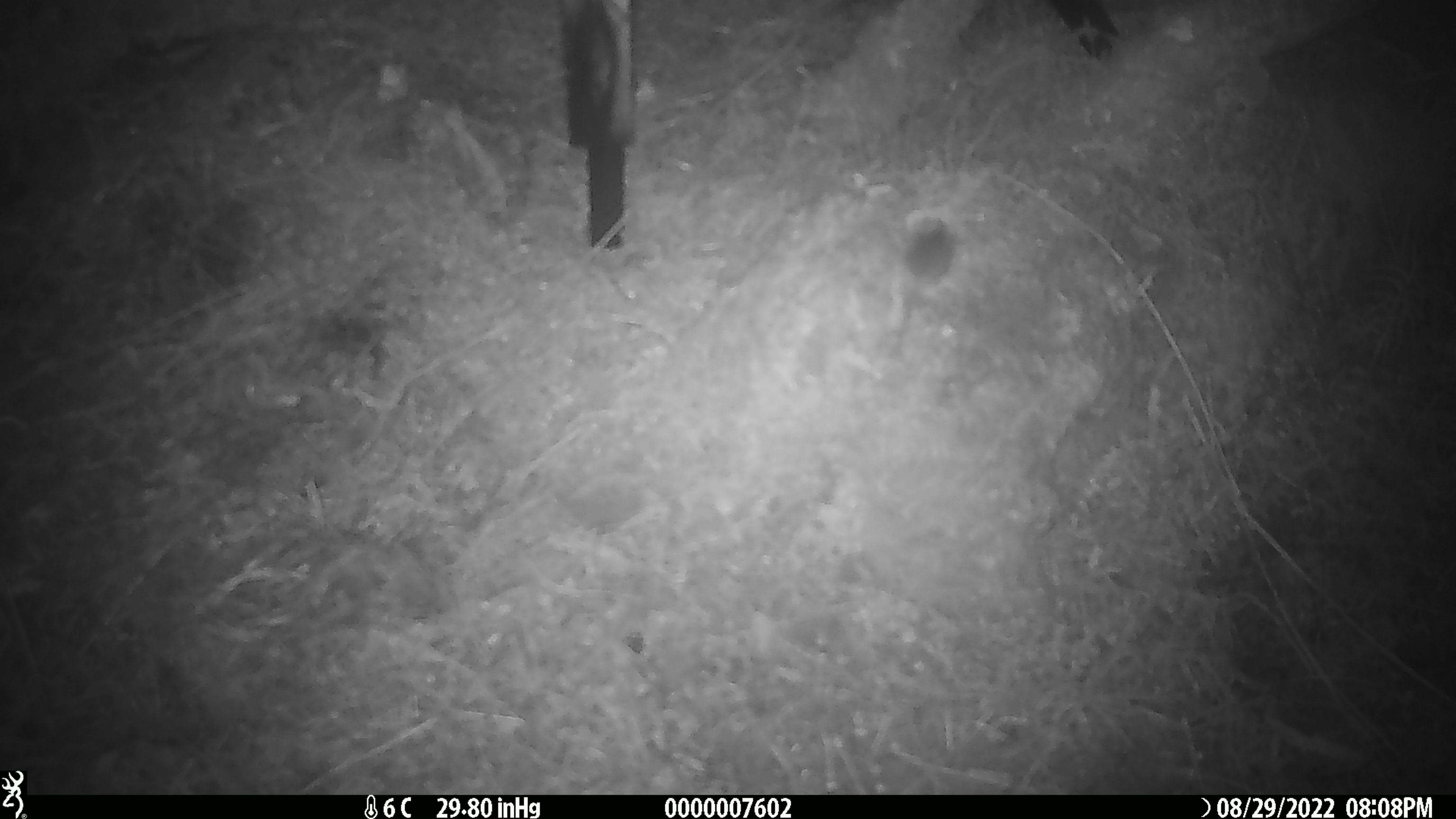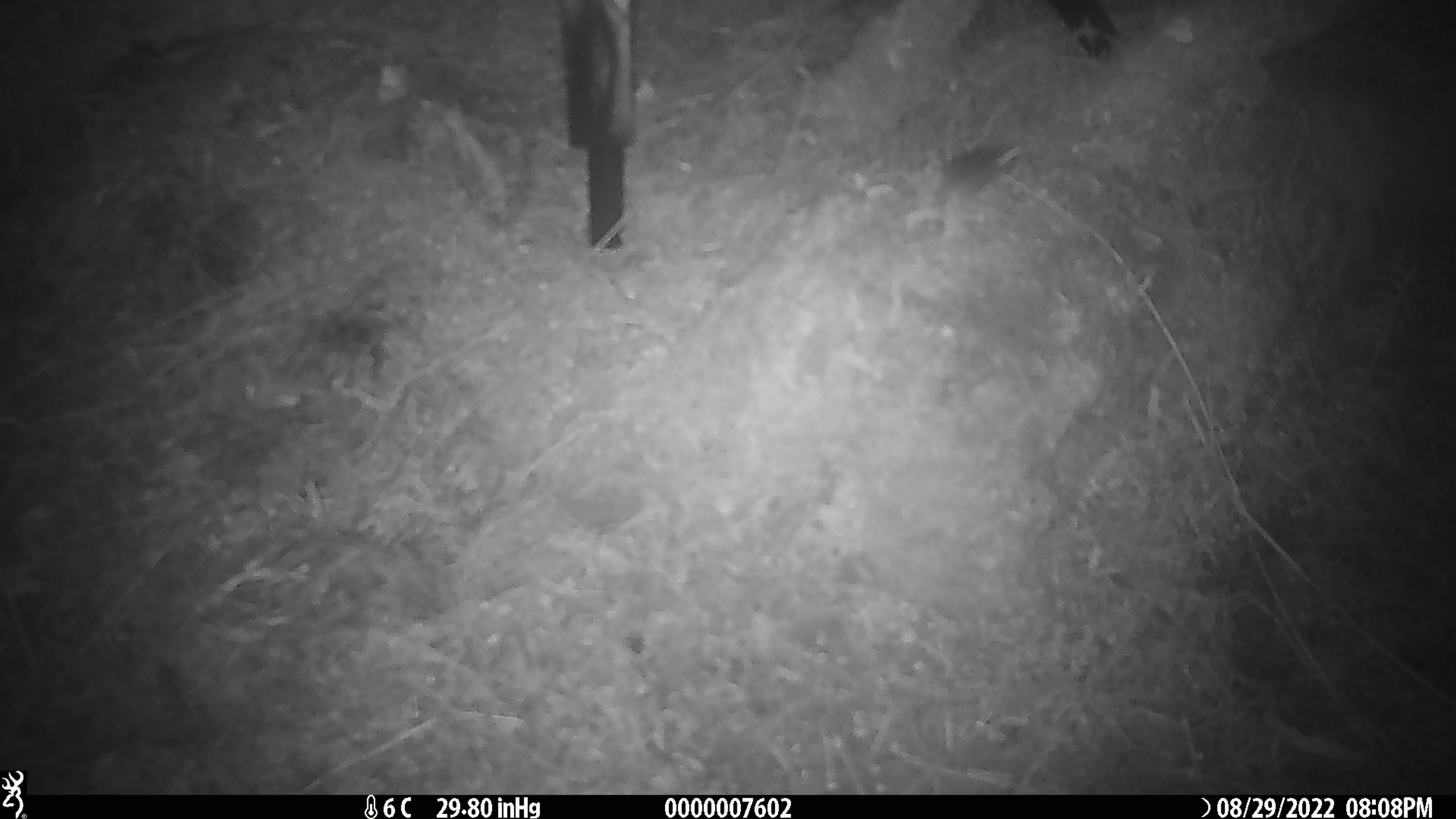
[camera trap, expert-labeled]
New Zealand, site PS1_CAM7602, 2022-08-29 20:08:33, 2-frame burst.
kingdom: Animalia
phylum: Chordata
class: Mammalia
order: Rodentia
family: Muridae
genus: Mus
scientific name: Mus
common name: mouse